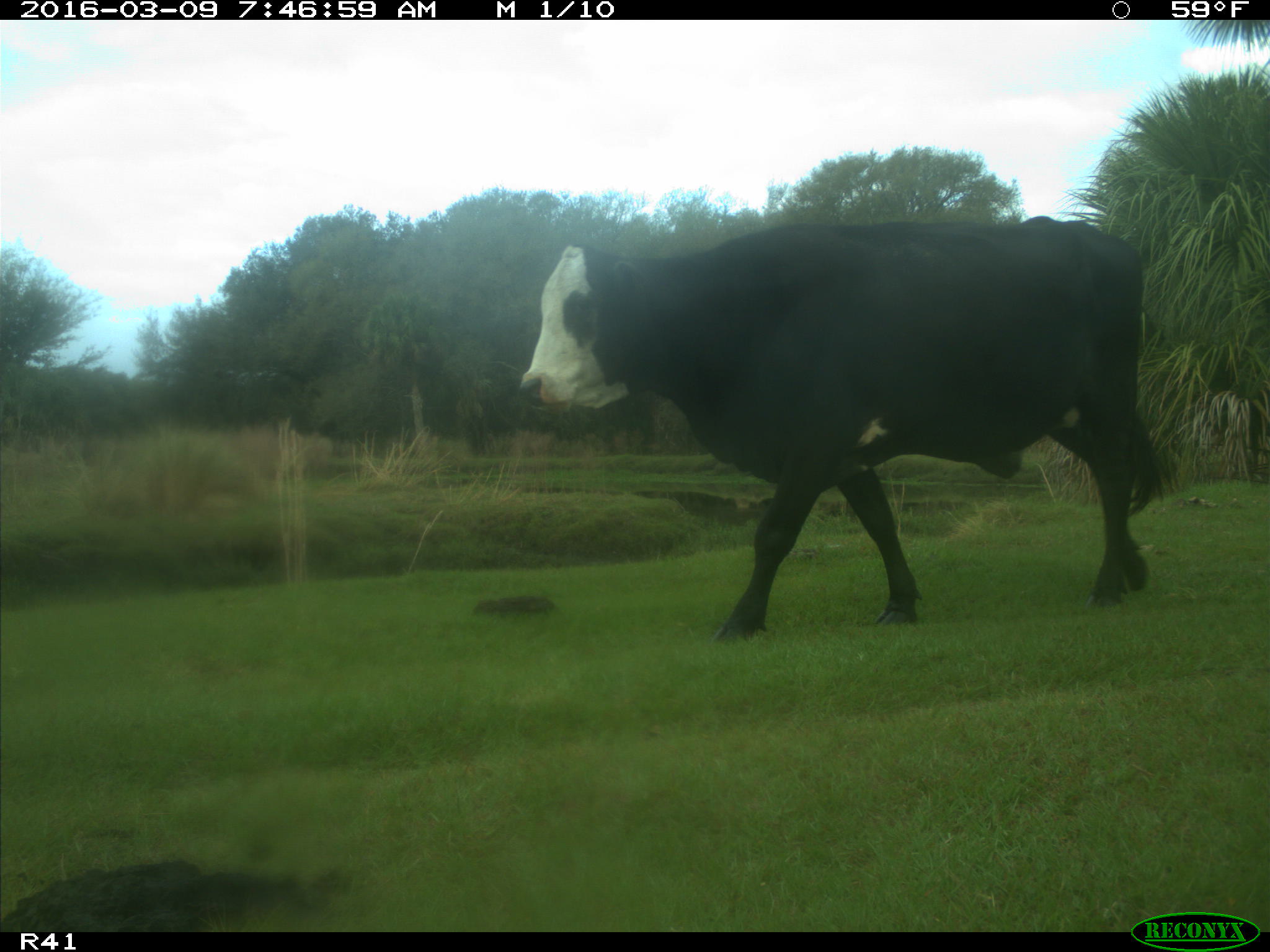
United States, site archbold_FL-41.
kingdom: Animalia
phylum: Chordata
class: Mammalia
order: Artiodactyla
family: Bovidae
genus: Bos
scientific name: Bos taurus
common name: domestic cow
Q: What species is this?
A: Bos taurus (domestic cow).